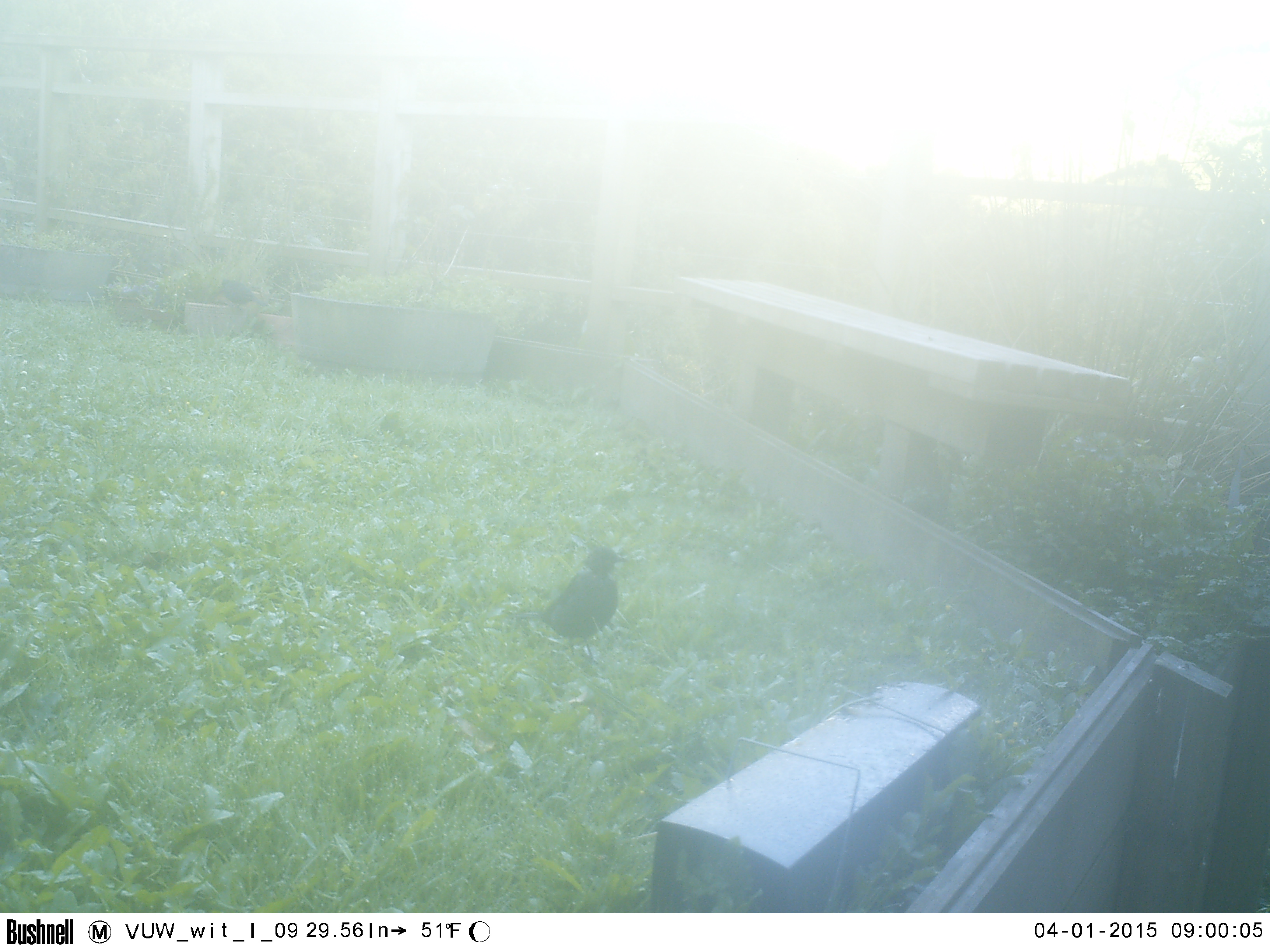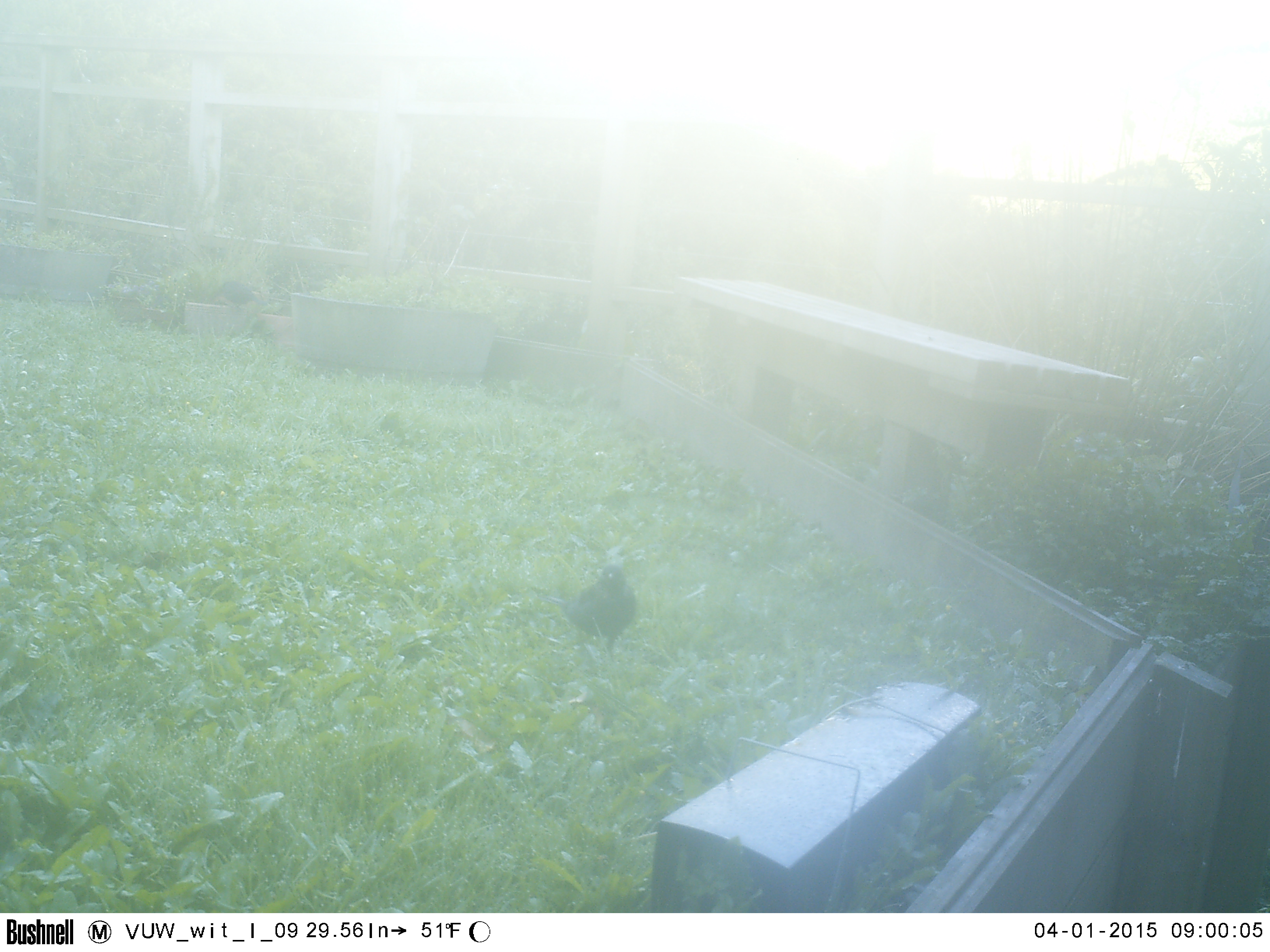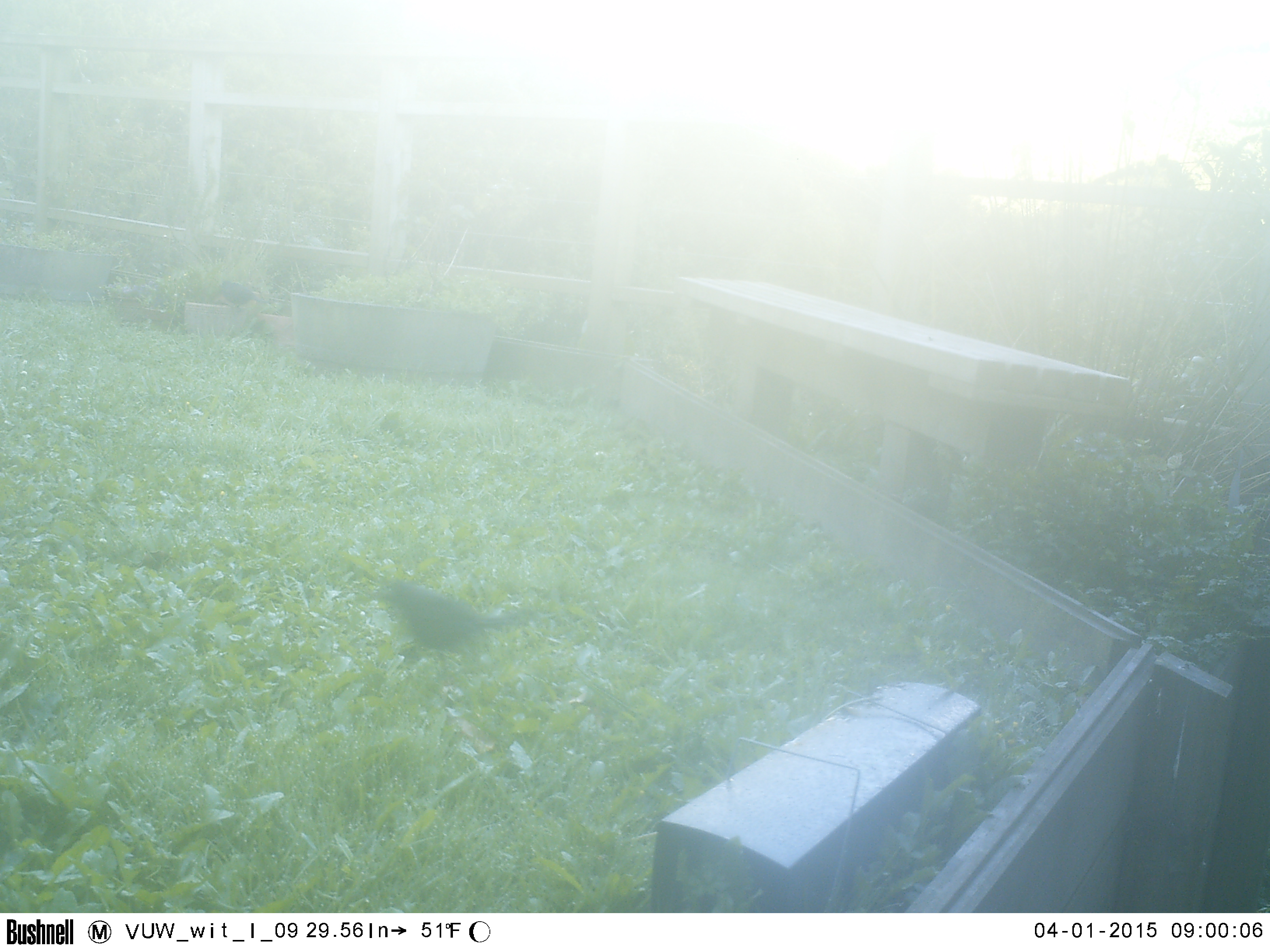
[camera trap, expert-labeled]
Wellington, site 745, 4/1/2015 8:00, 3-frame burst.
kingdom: Animalia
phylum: Chordata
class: Aves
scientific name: Aves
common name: bird